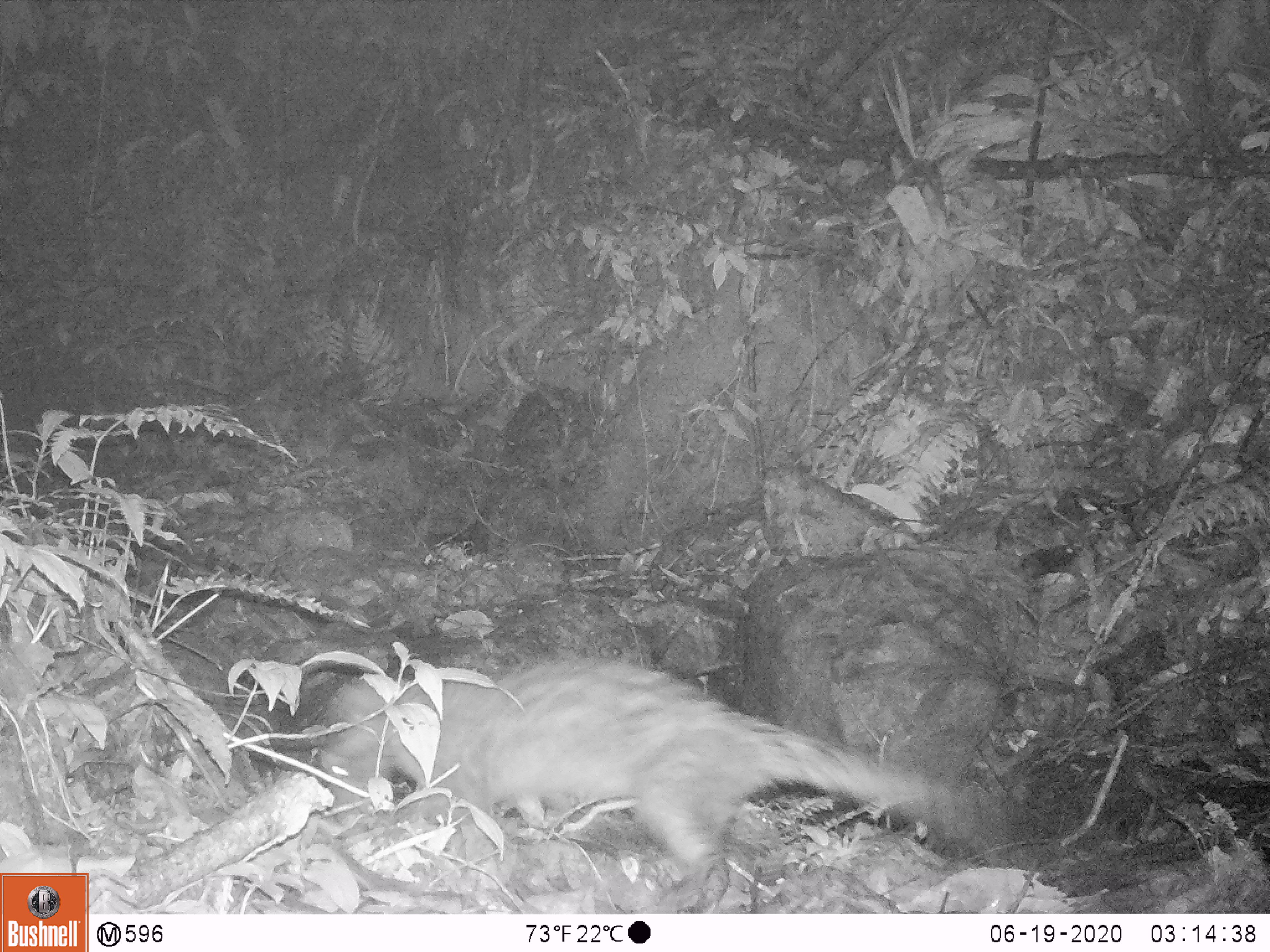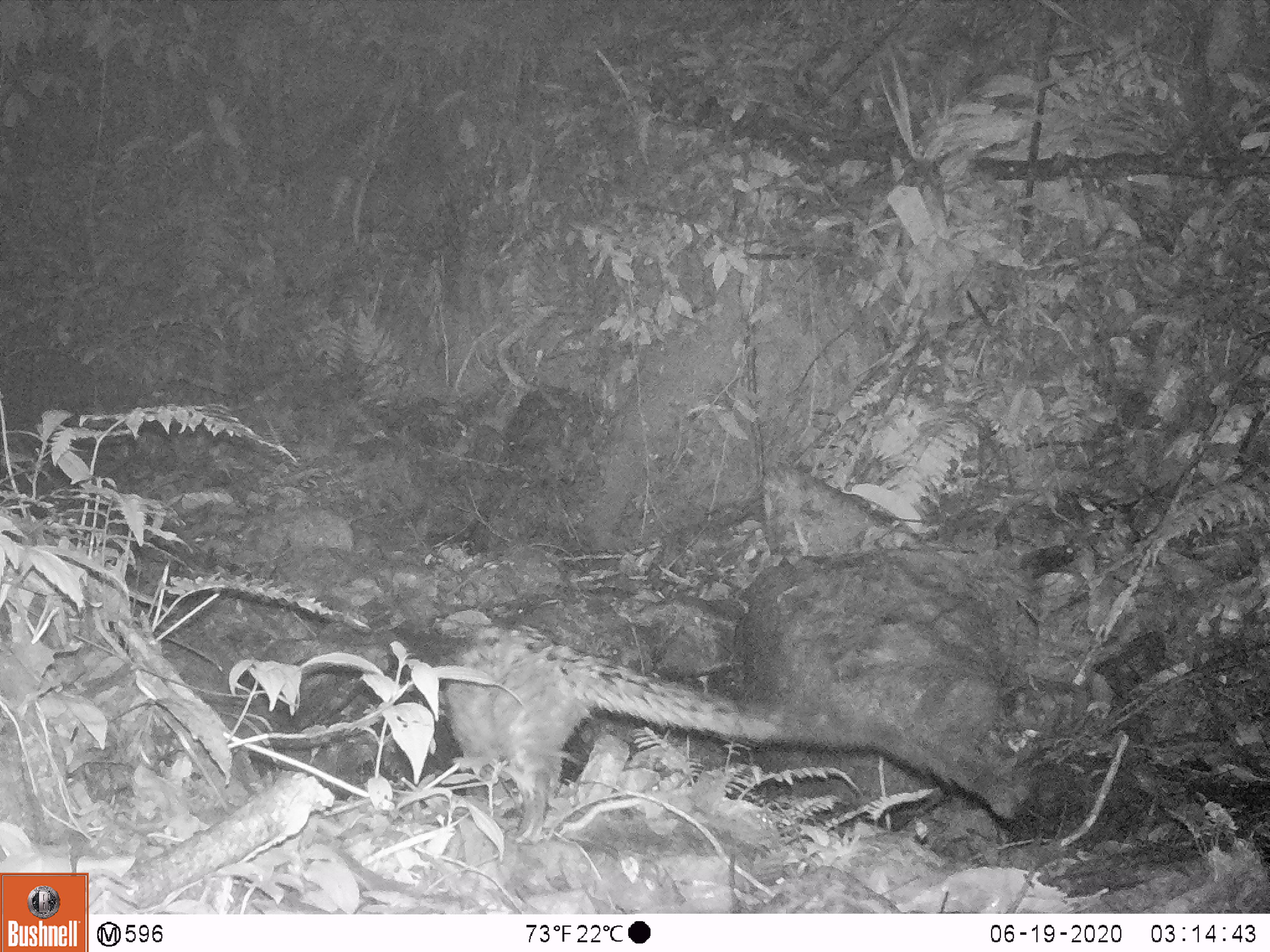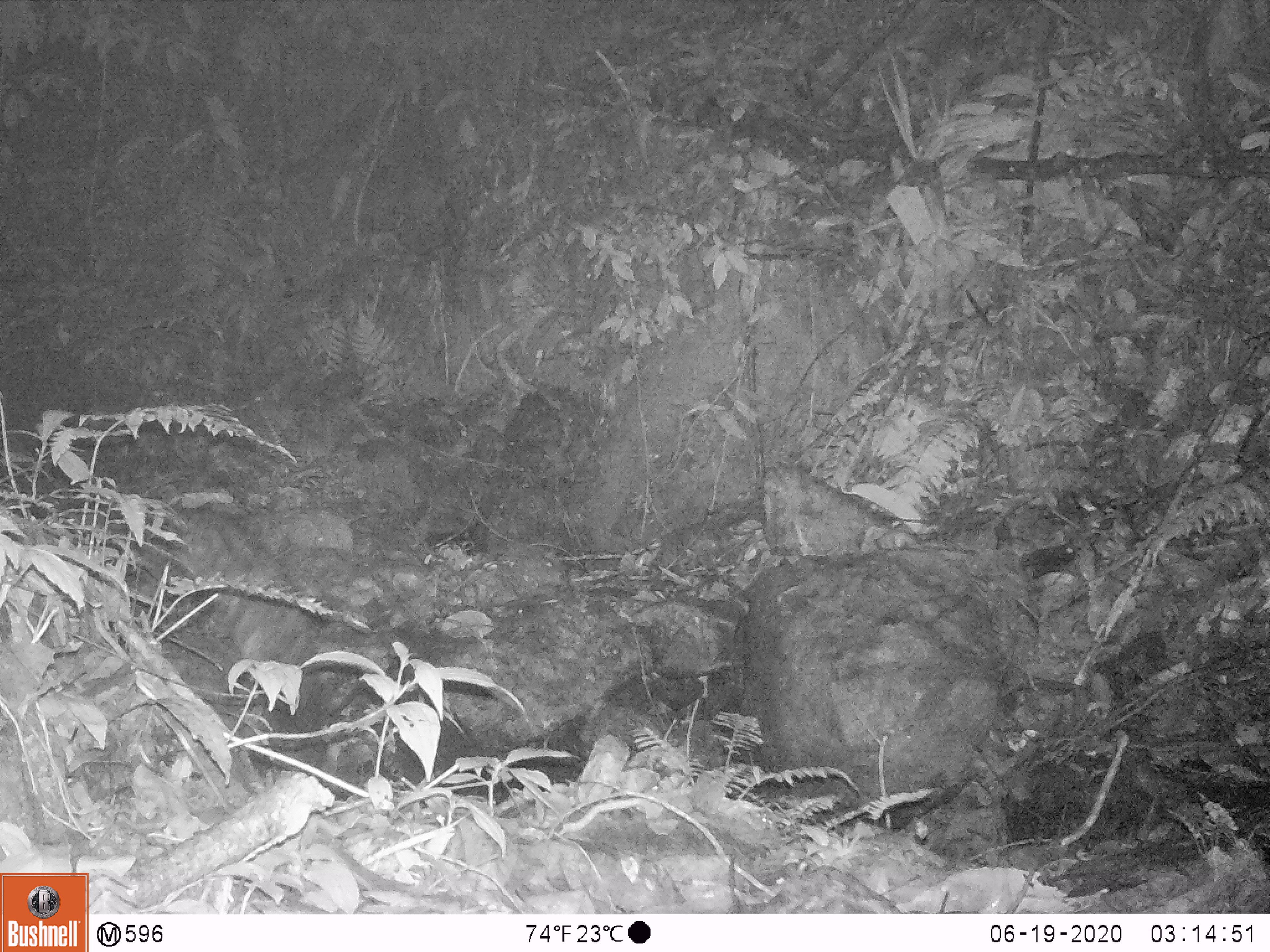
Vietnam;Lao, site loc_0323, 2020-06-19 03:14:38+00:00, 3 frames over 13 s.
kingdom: Animalia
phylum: Chordata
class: Mammalia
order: Carnivora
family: Viverridae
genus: Paradoxurus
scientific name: Paradoxurus hermaphroditus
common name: common palm civet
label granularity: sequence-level